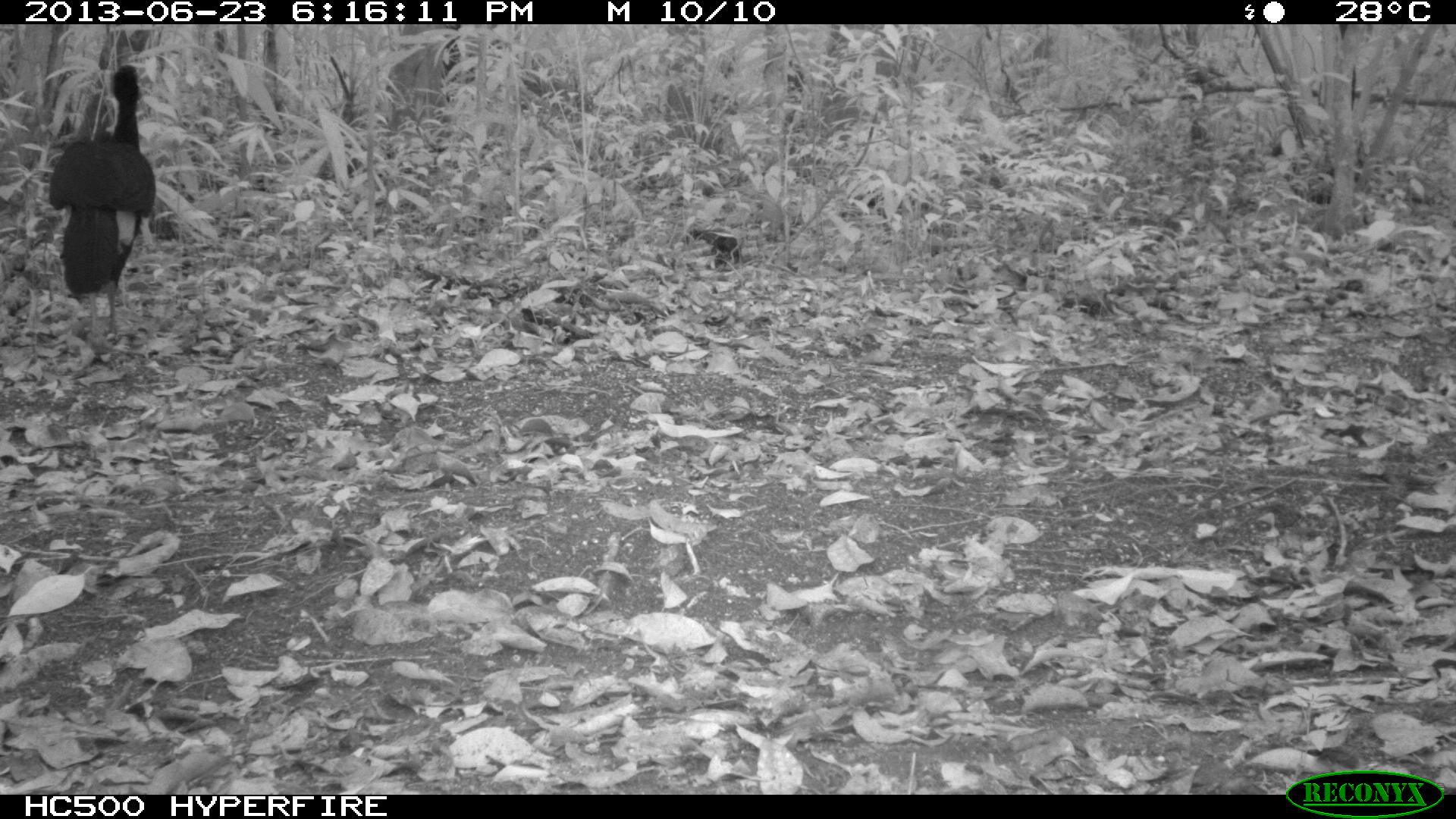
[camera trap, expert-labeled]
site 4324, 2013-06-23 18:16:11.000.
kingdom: Animalia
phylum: Chordata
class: Aves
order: Galliformes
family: Cracidae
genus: Crax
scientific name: Crax rubra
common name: great curassow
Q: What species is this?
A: Crax rubra (great curassow).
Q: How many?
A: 1.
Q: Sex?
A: Male.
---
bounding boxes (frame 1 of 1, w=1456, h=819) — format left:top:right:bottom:
crax rubra: 48:63:156:335